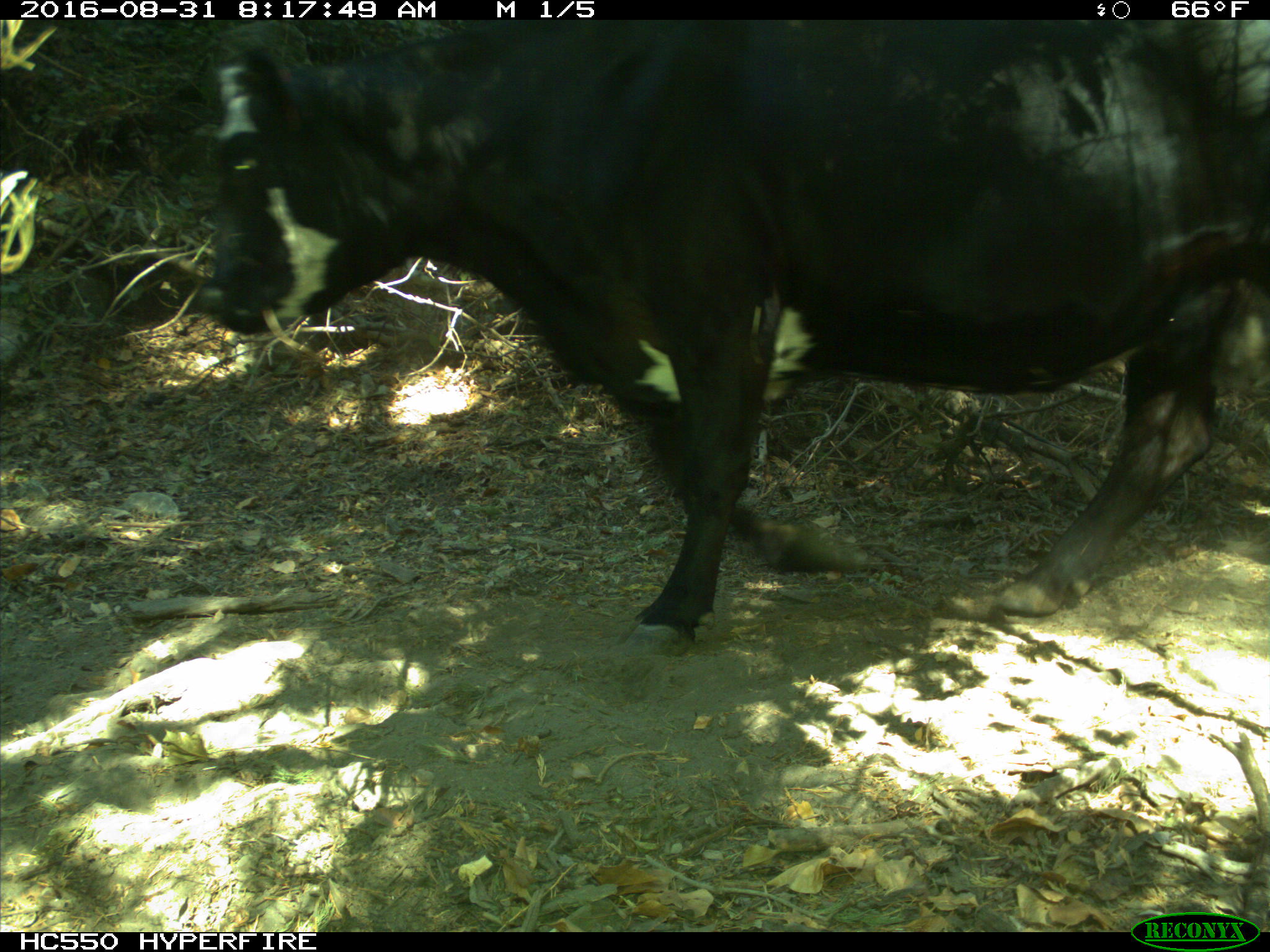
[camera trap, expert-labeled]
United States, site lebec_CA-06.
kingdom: Animalia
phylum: Chordata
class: Mammalia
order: Artiodactyla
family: Bovidae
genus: Bos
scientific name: Bos taurus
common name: domestic cow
Bos taurus (domestic cow).